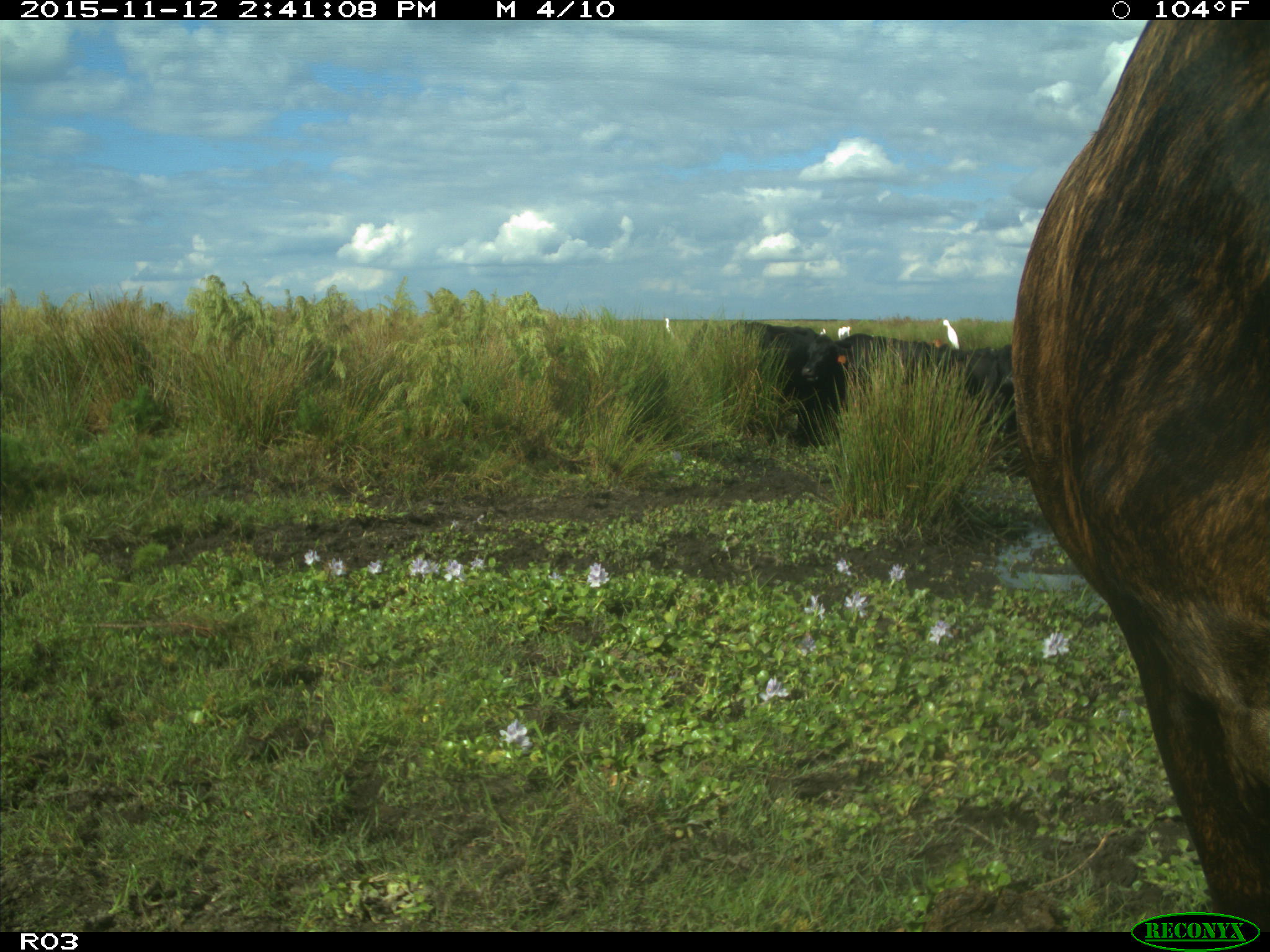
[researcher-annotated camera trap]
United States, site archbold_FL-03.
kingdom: Animalia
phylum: Chordata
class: Mammalia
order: Artiodactyla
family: Bovidae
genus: Bos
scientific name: Bos taurus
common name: domestic cow